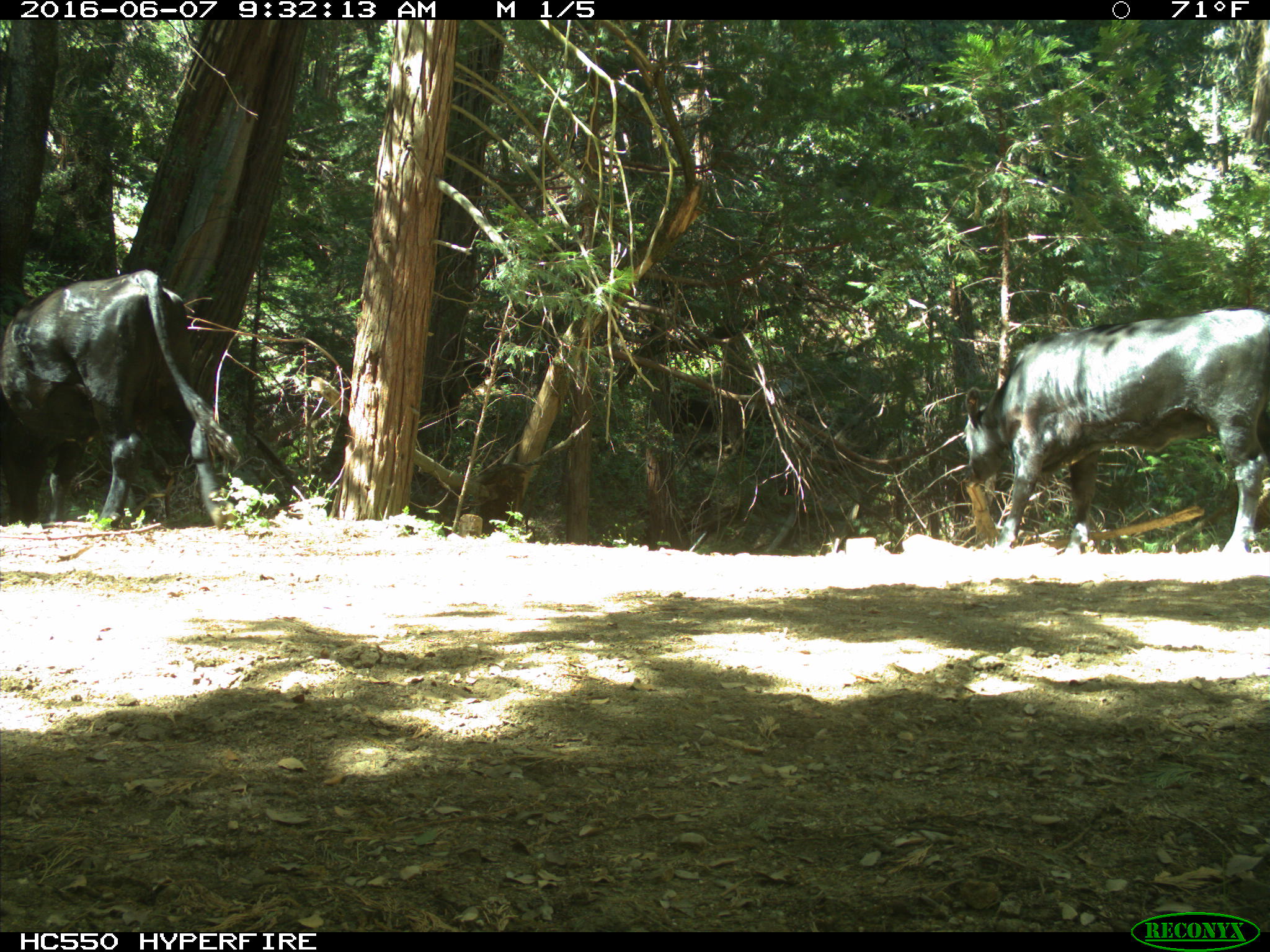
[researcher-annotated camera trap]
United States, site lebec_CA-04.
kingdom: Animalia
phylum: Chordata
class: Mammalia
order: Artiodactyla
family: Bovidae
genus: Bos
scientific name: Bos taurus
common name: domestic cow